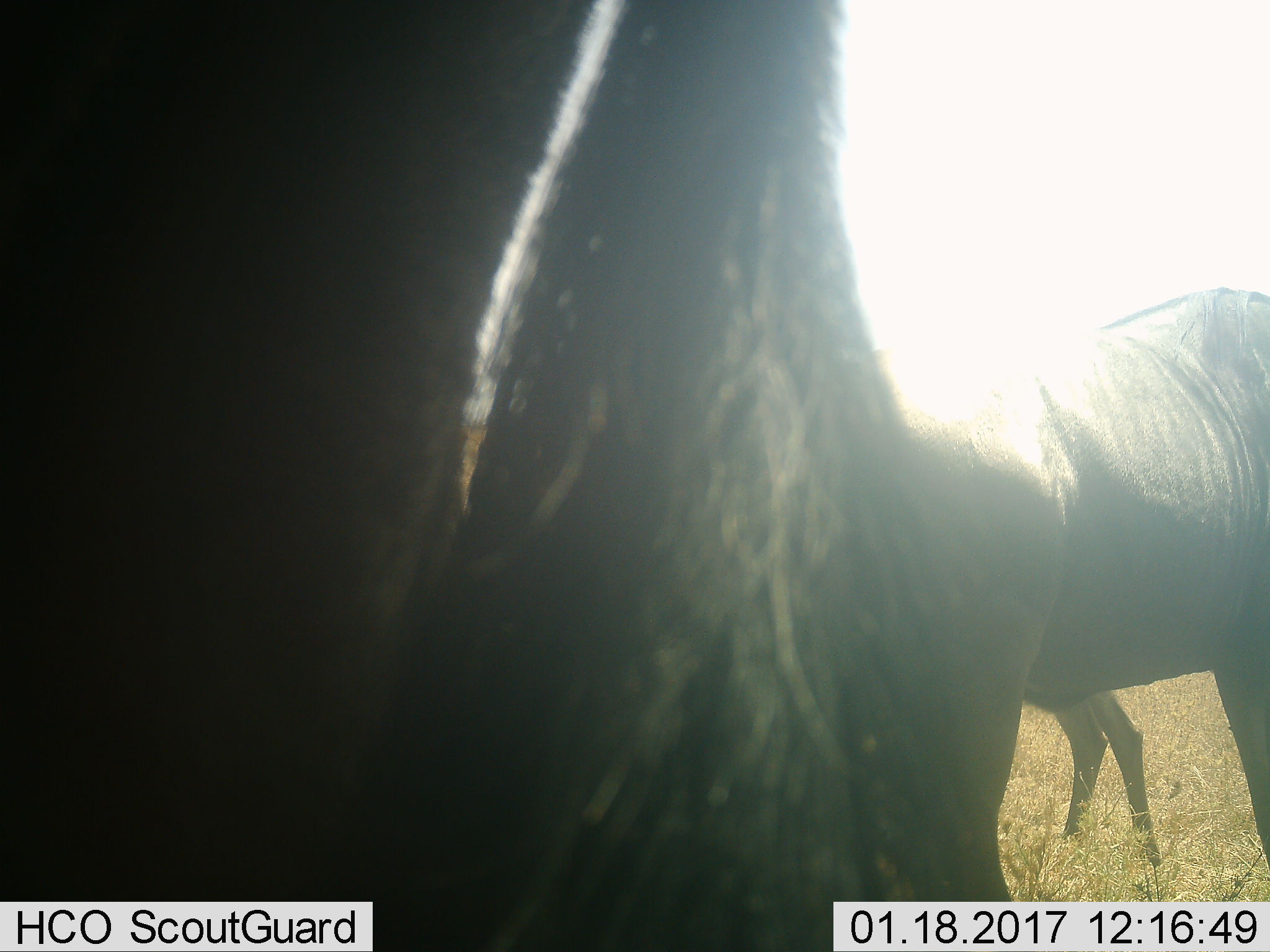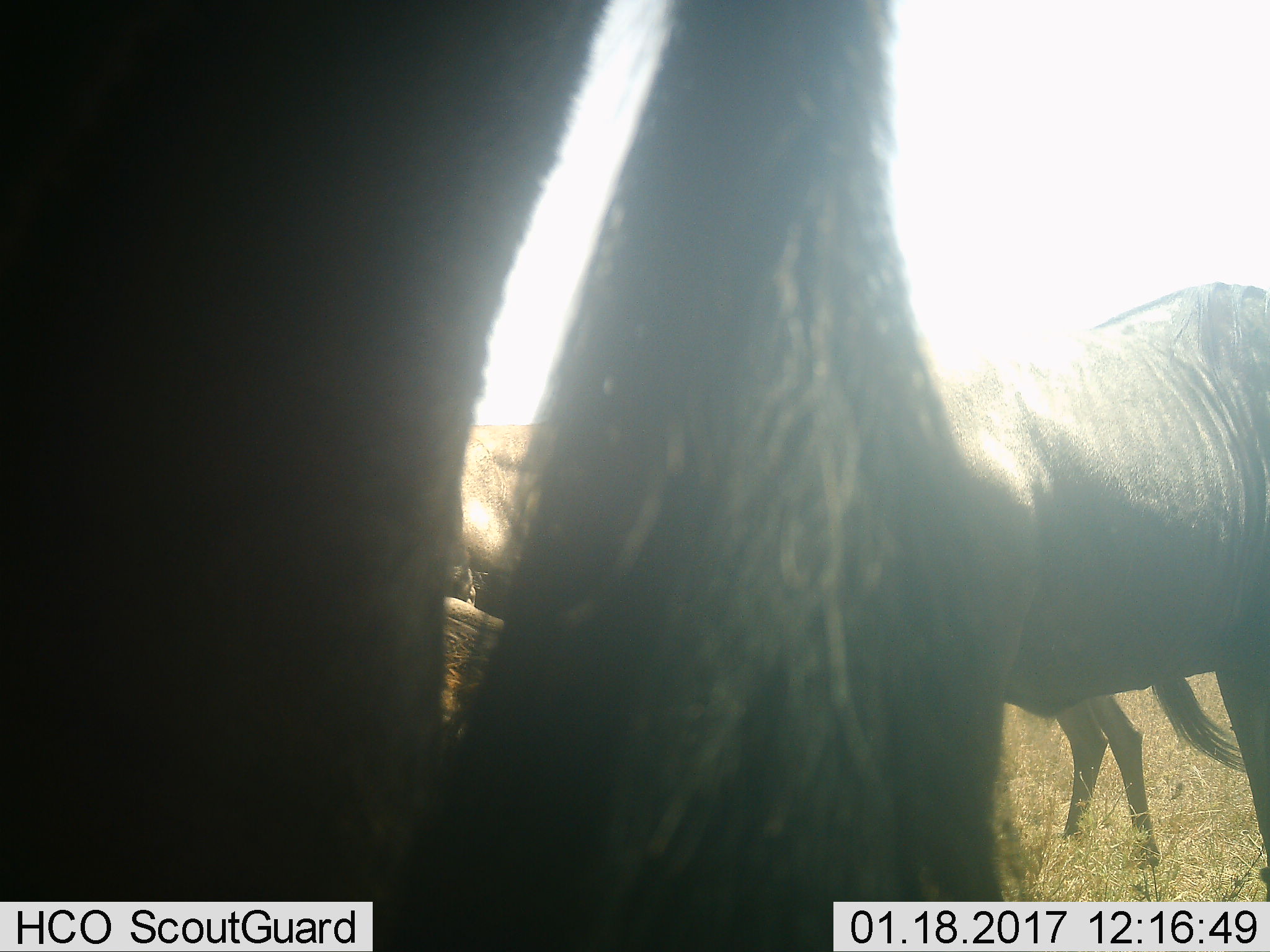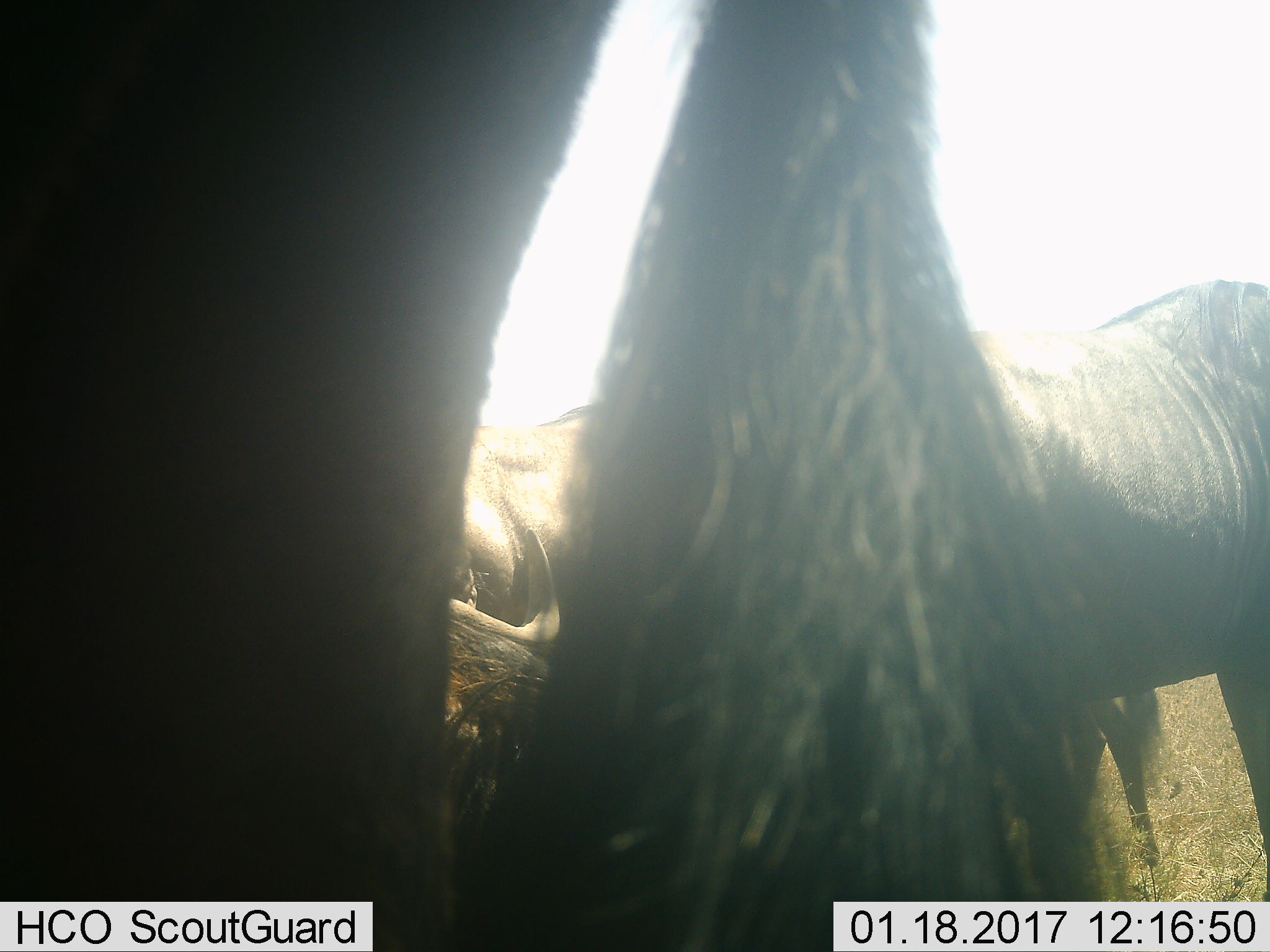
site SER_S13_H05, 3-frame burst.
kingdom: Animalia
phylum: Chordata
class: Mammalia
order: Artiodactyla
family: Bovidae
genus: Connochaetes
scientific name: Connochaetes taurinus taurinus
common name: blue wildebeest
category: wildebeestblue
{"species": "wildebeestblue (blue wildebeest) (Connochaetes taurinus taurinus)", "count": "4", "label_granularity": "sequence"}